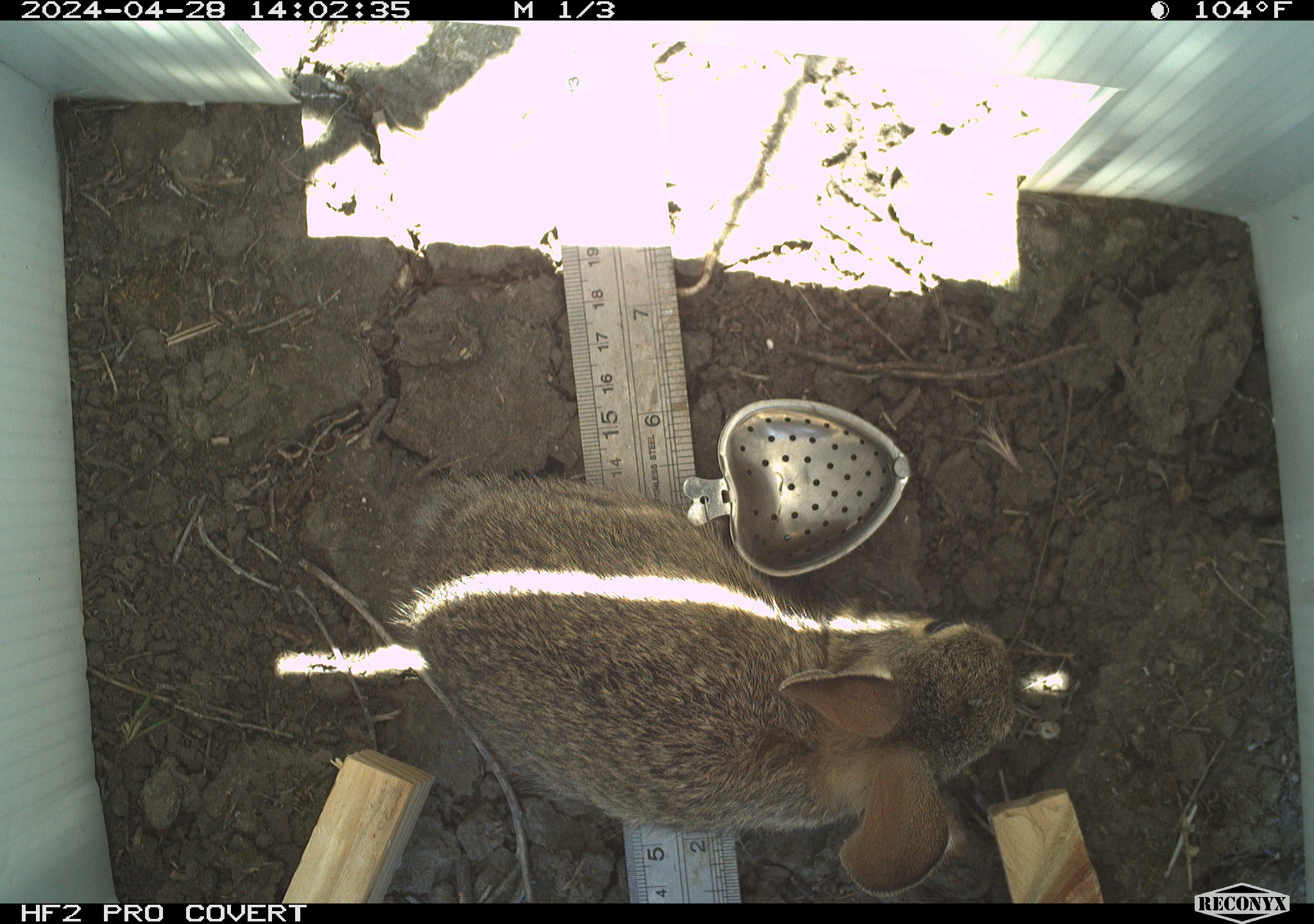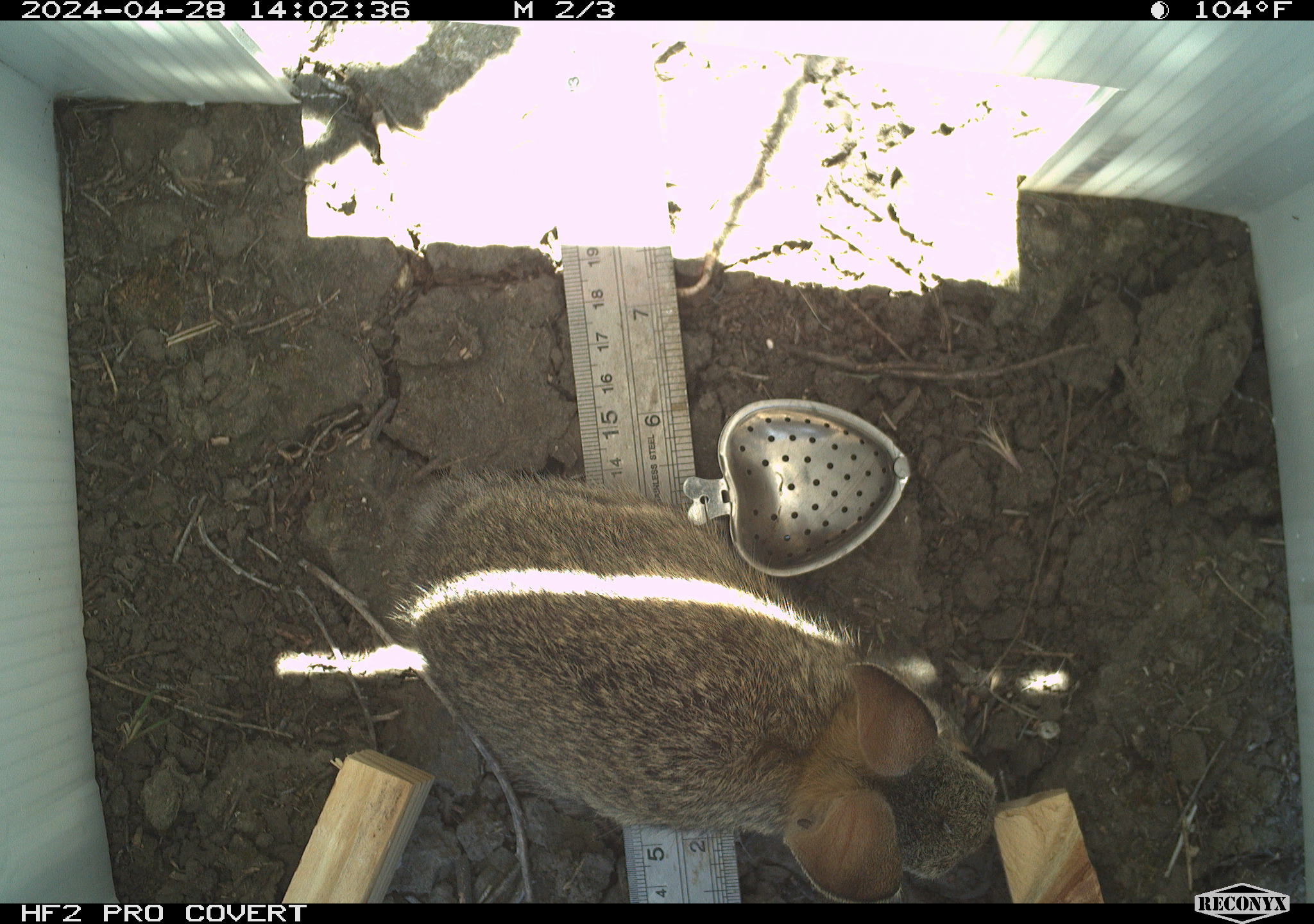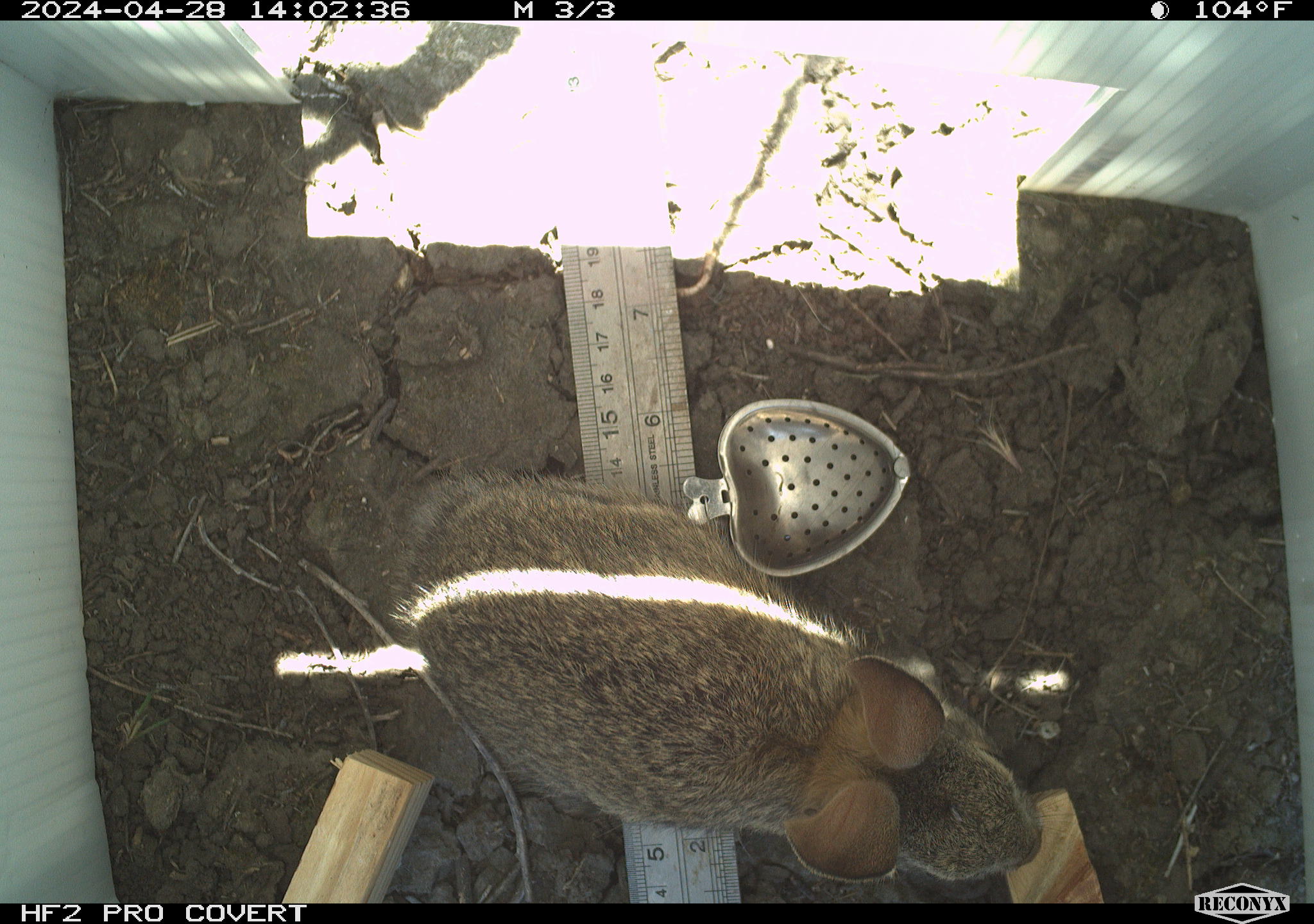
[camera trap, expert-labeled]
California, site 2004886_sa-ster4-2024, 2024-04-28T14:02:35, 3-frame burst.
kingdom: Animalia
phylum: Chordata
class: Mammalia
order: Lagomorpha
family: Leporidae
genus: Sylvilagus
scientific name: Sylvilagus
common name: cottontail rabbits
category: sylvilagus species